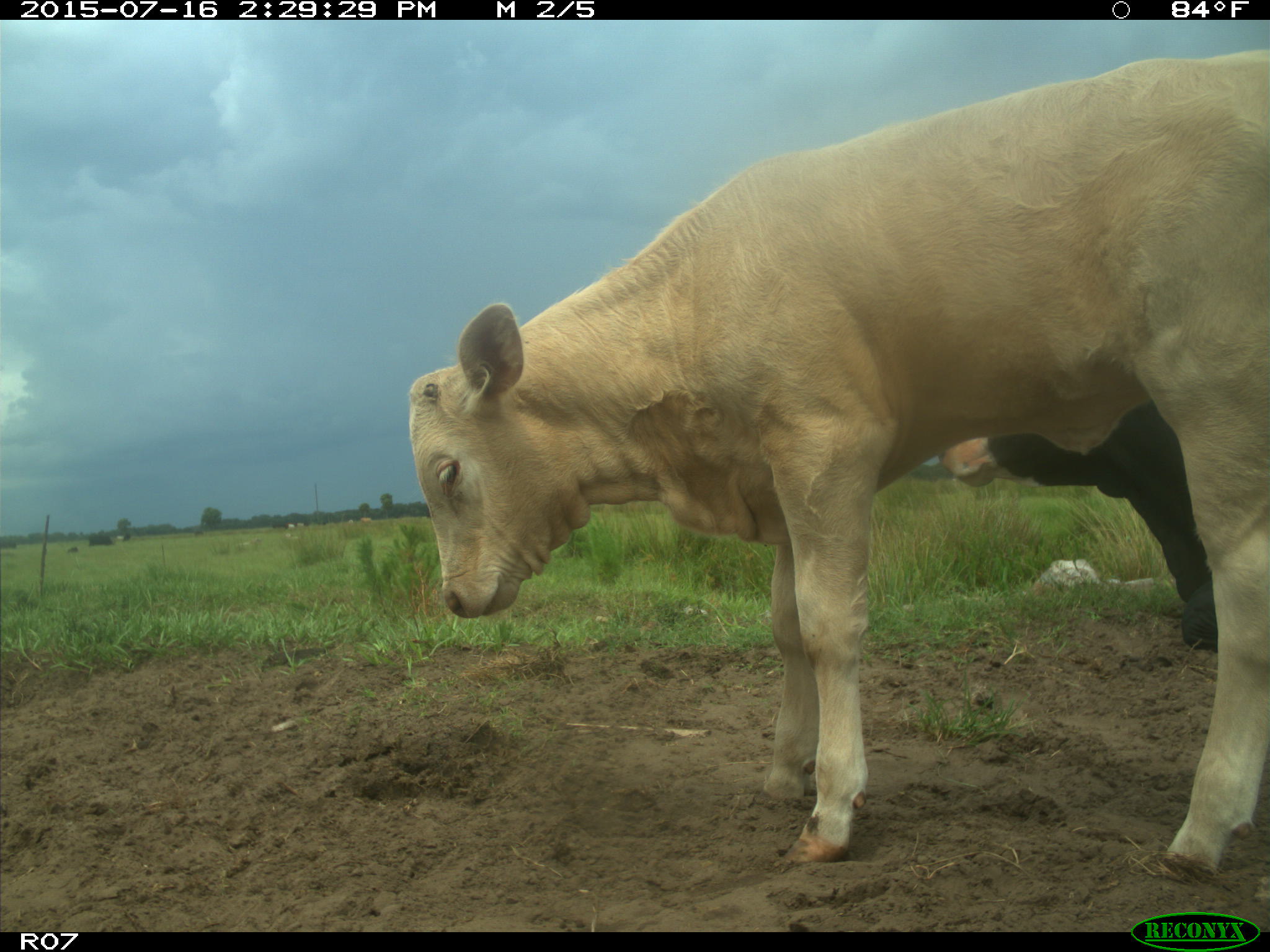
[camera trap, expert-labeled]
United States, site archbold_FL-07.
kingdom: Animalia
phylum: Chordata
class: Mammalia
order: Artiodactyla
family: Bovidae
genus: Bos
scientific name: Bos taurus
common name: domestic cow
Bos taurus (domestic cow).